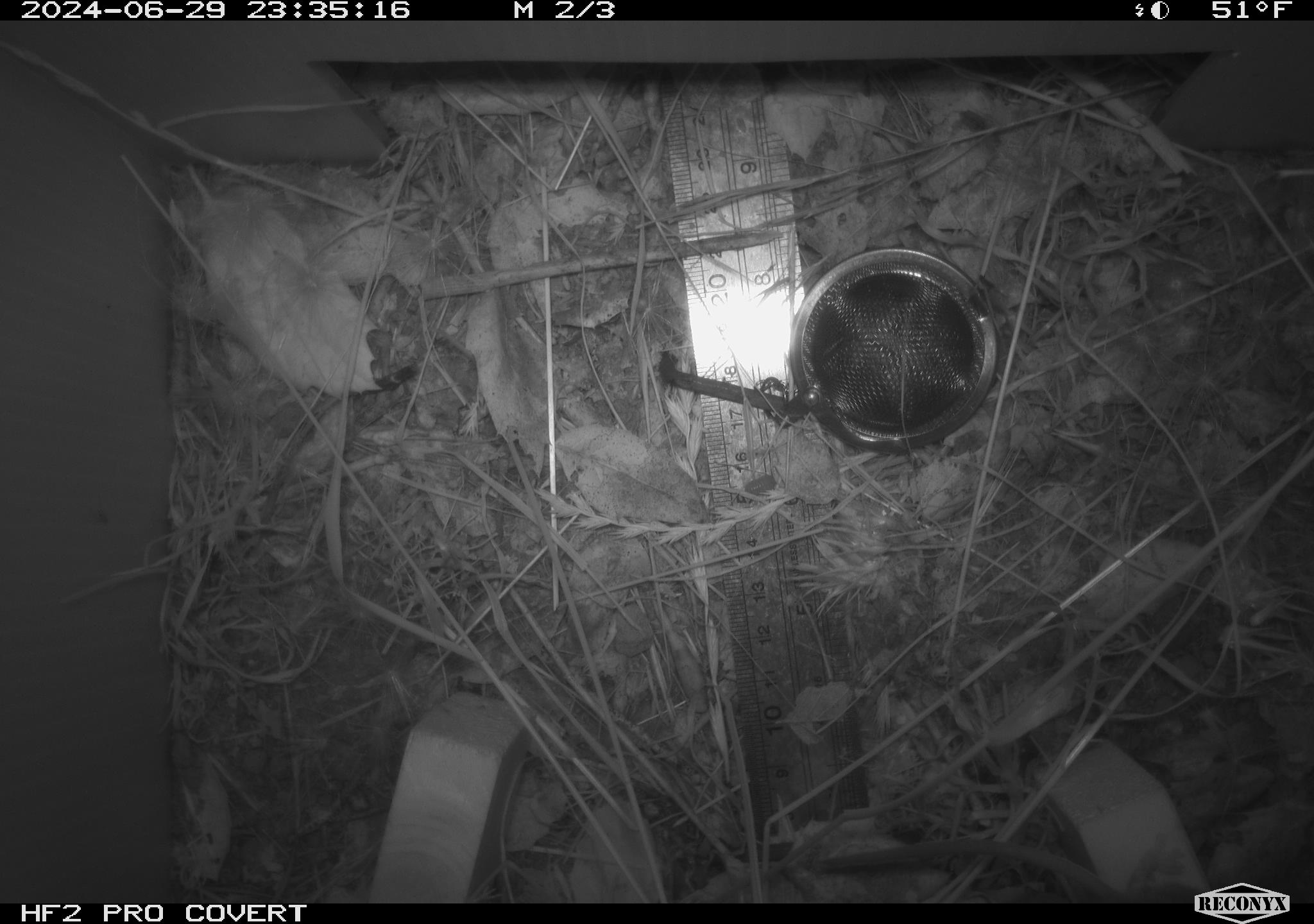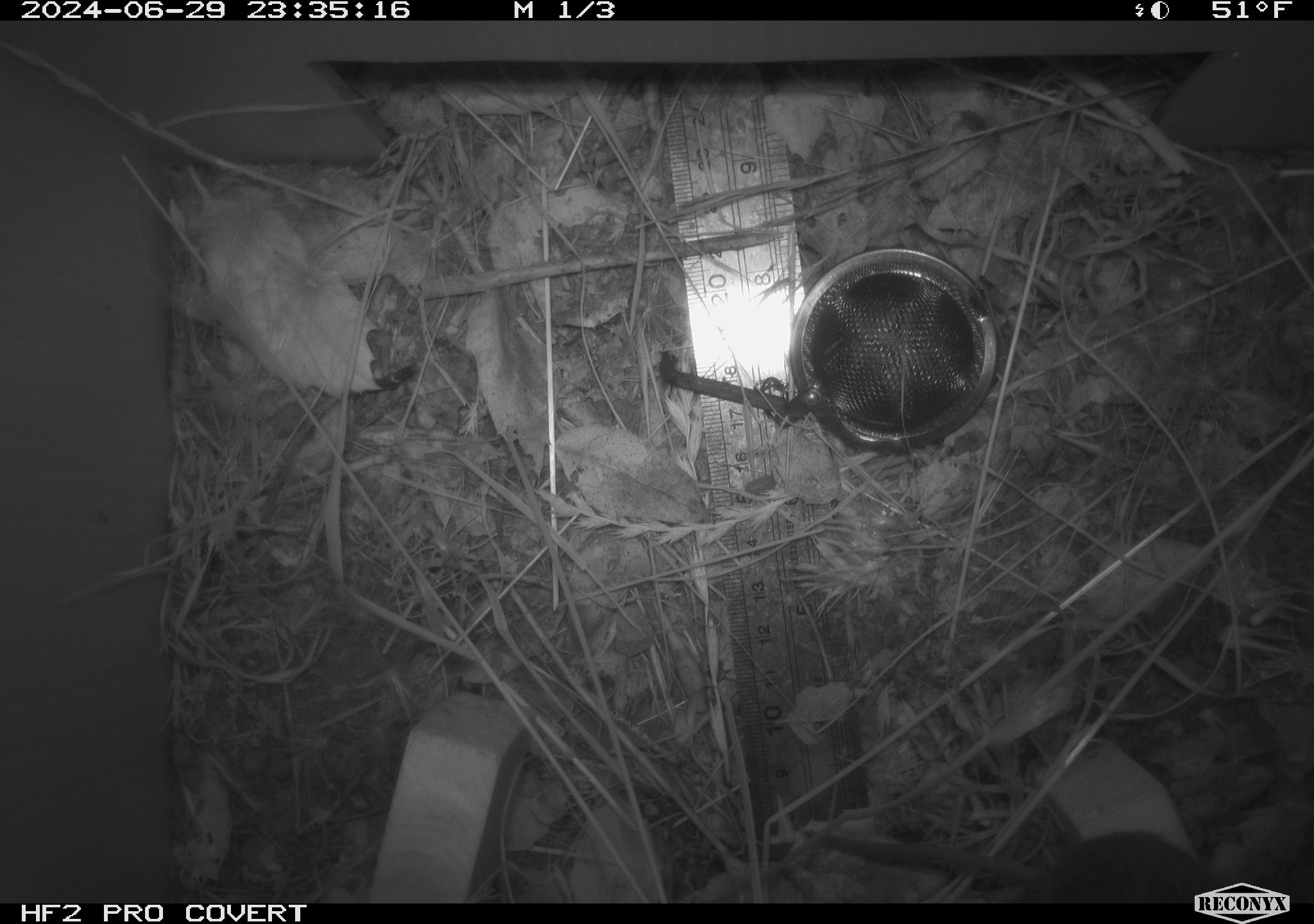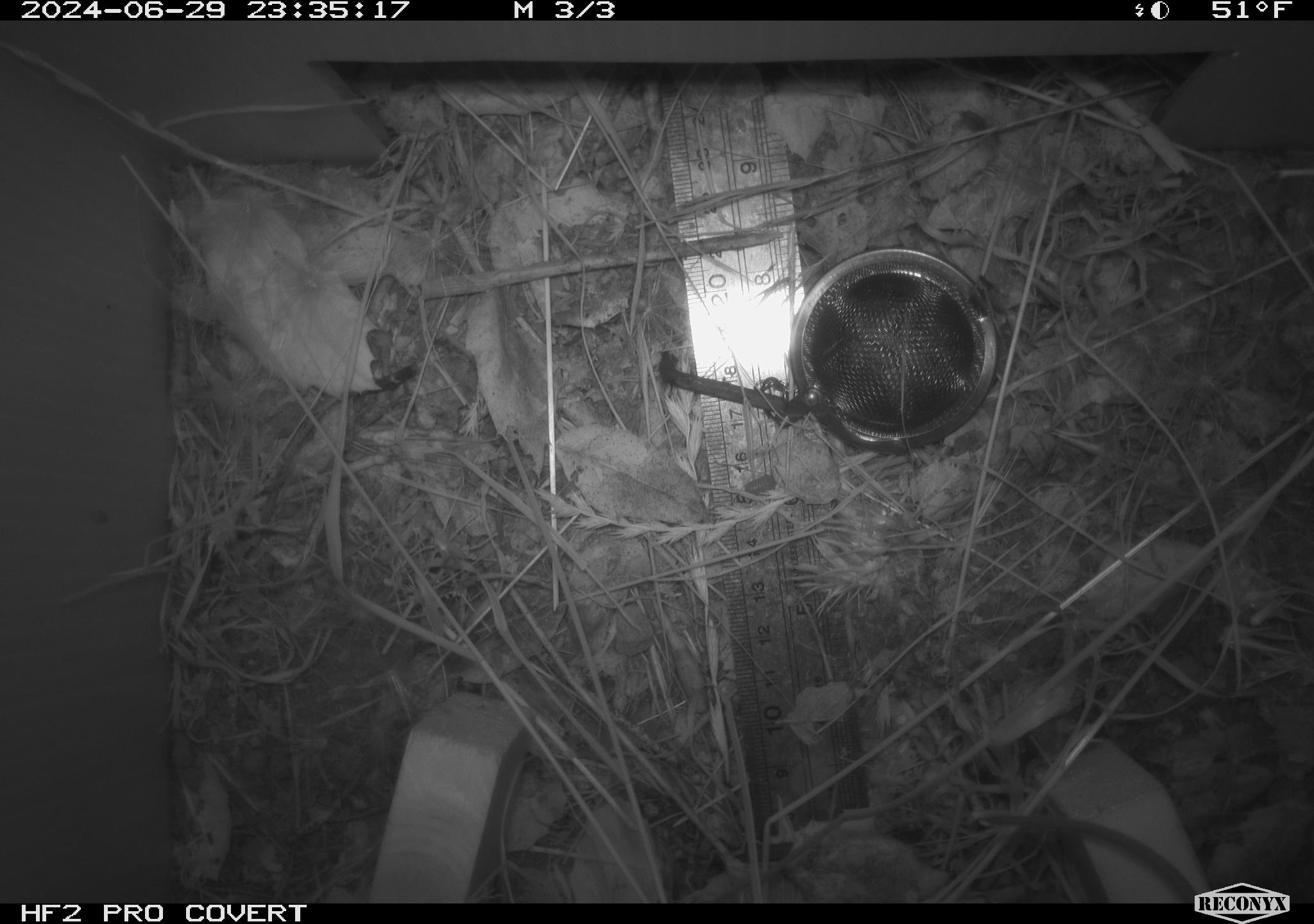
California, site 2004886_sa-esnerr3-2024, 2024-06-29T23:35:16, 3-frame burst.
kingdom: Animalia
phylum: Chordata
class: Mammalia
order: Rodentia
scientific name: Rodentia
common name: rodent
Rodent (Rodentia).